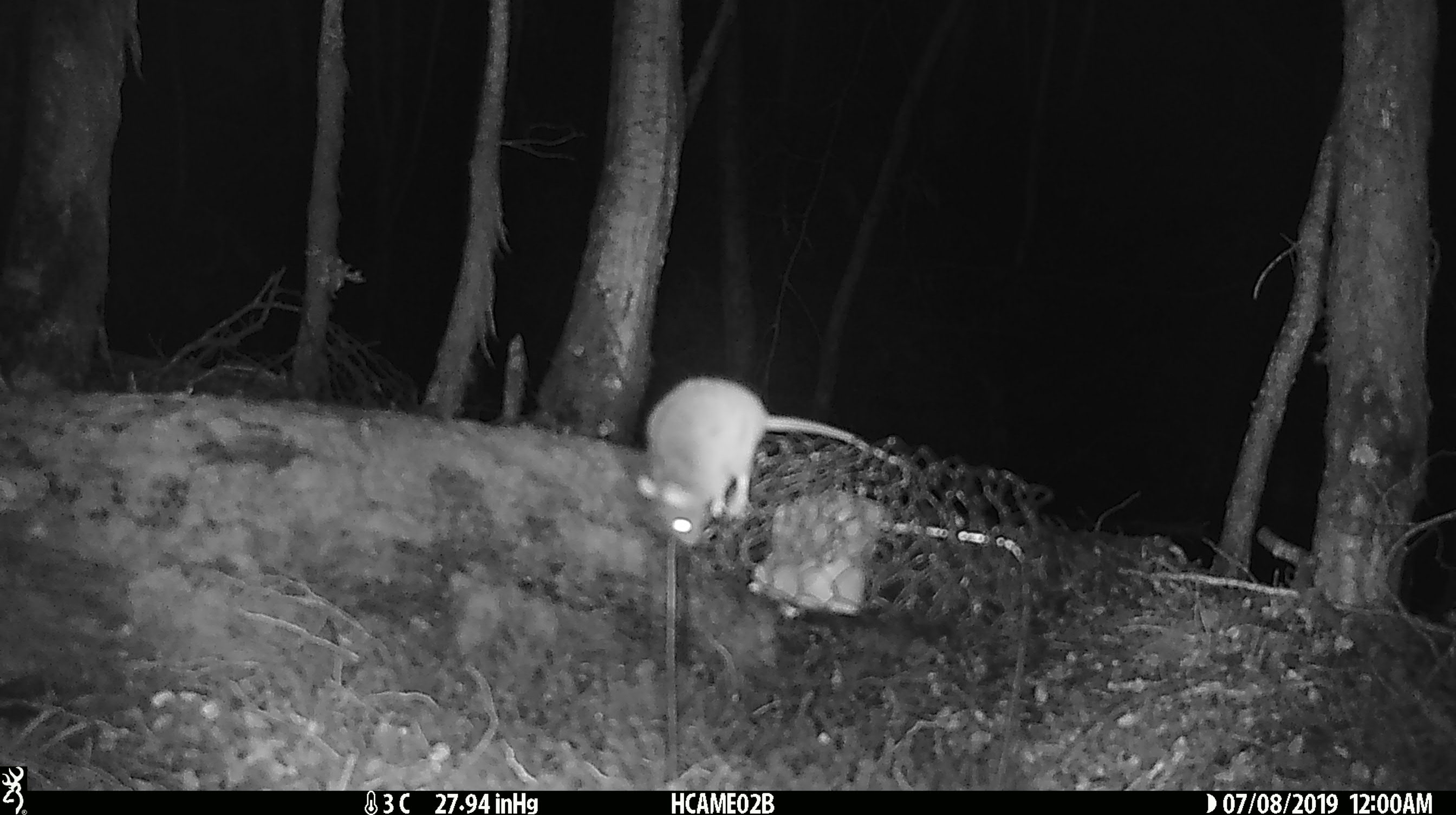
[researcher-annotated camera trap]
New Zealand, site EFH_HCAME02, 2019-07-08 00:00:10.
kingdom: Animalia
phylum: Chordata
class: Mammalia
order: Rodentia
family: Muridae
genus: Mus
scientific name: Mus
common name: mouse